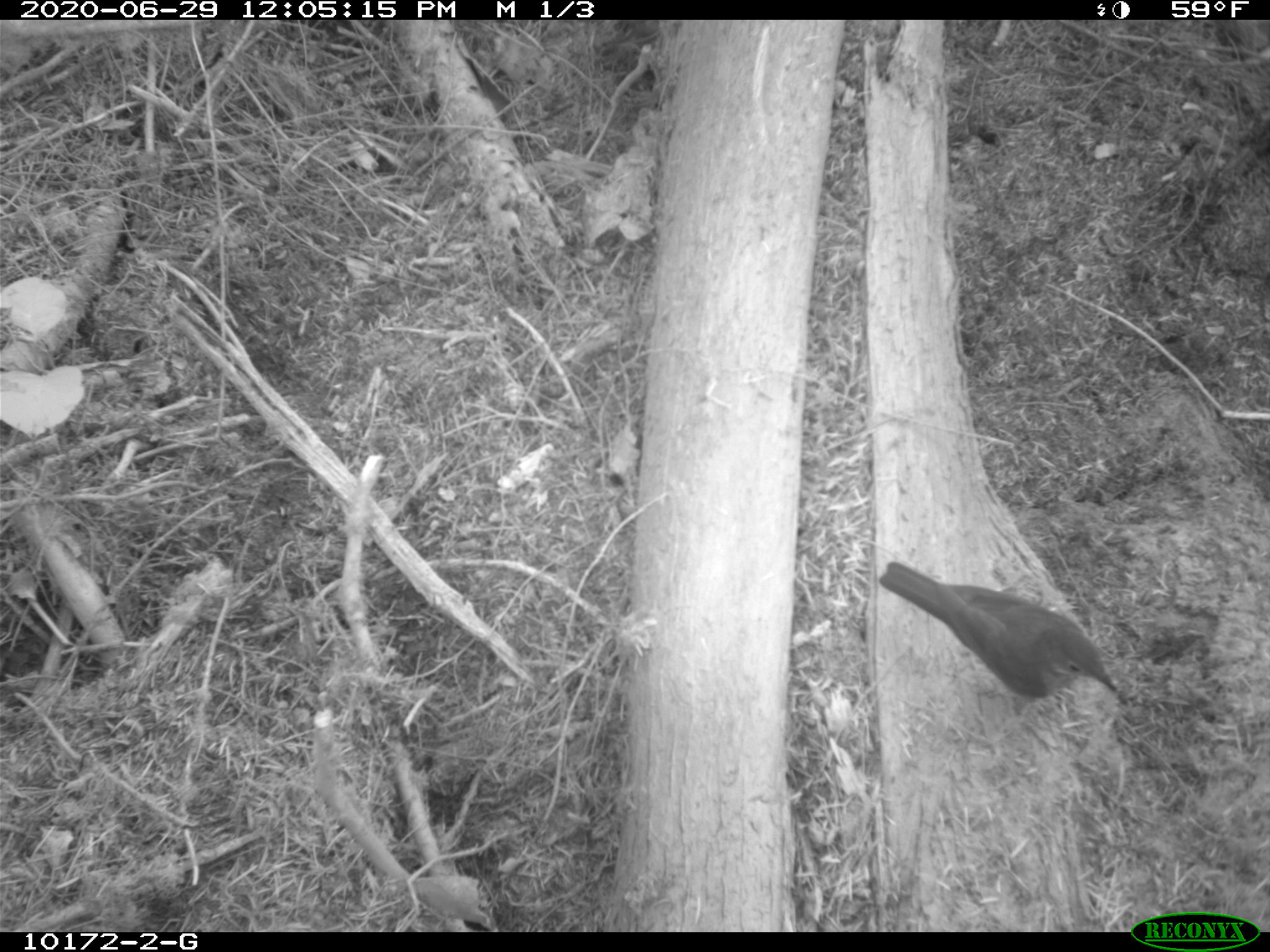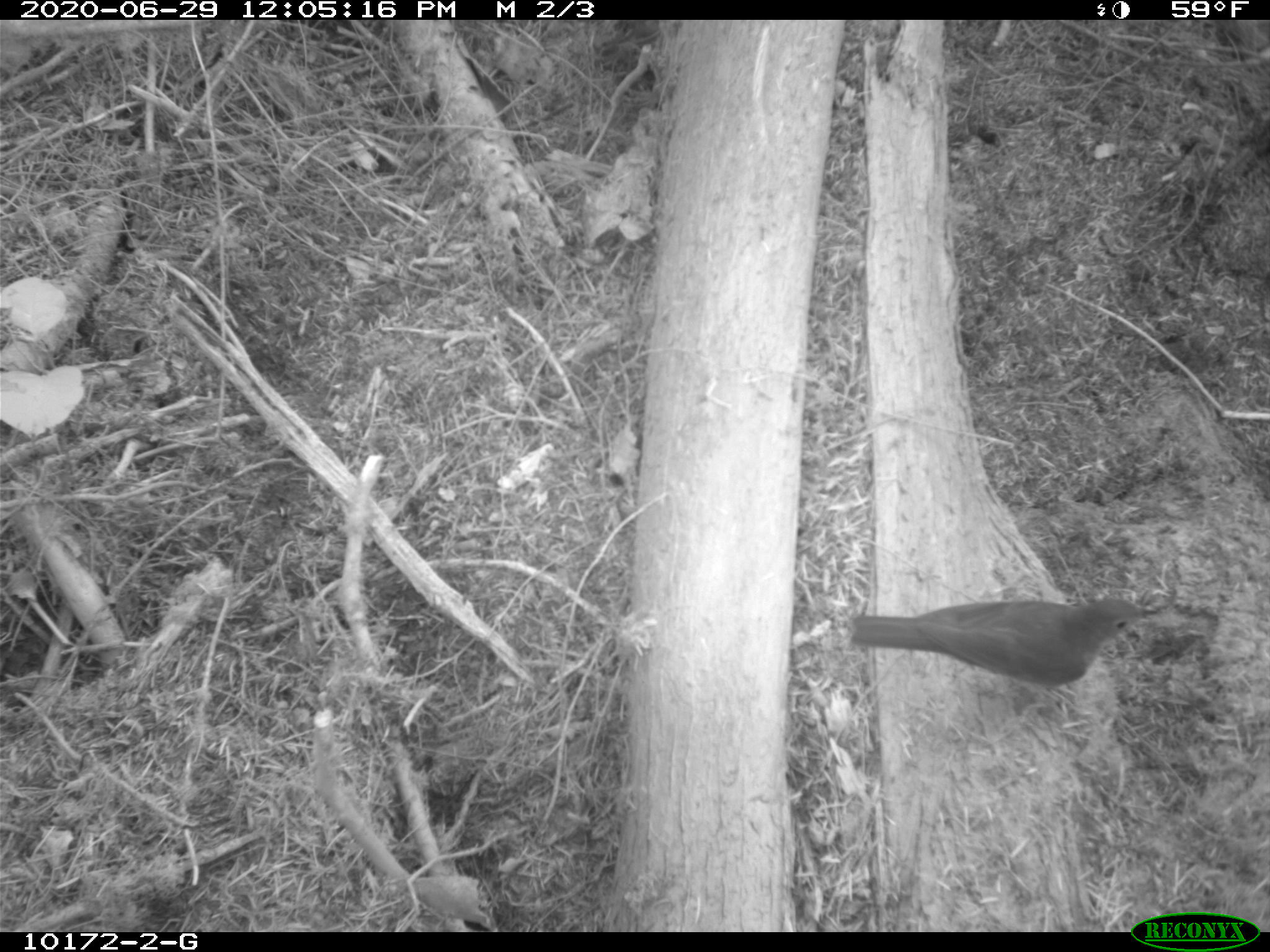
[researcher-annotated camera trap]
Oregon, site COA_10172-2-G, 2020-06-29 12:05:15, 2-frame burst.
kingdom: Animalia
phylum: Chordata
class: Aves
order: Passeriformes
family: Turdidae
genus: Catharus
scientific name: Catharus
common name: brown thrushes and nightingale-thrushes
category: catharus species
Catharus species (brown thrushes and nightingale-thrushes) (Catharus).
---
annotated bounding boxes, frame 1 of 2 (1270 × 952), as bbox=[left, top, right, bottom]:
catharus species: bbox=[870, 553, 1129, 721]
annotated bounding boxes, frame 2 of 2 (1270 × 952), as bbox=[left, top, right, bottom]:
catharus species: bbox=[833, 594, 1175, 716]